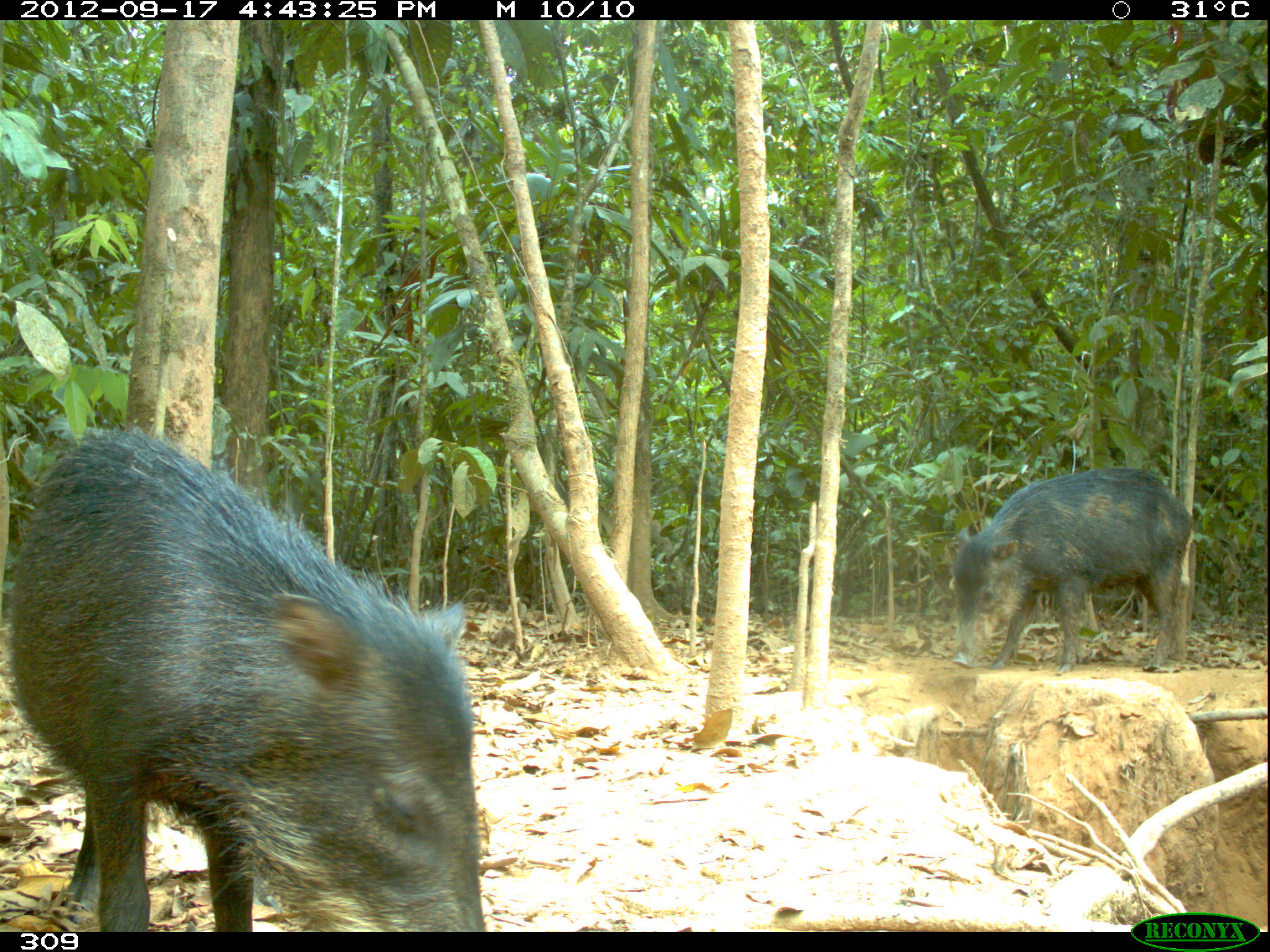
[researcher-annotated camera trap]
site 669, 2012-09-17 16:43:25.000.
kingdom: Animalia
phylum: Chordata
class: Mammalia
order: Artiodactyla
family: Tayassuidae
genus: Tayassu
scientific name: Tayassu pecari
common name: white-lipped peccary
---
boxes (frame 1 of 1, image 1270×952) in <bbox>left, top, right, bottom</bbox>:
tayassu pecari: <bbox>7, 424, 485, 932</bbox>; <bbox>946, 465, 1194, 671</bbox>